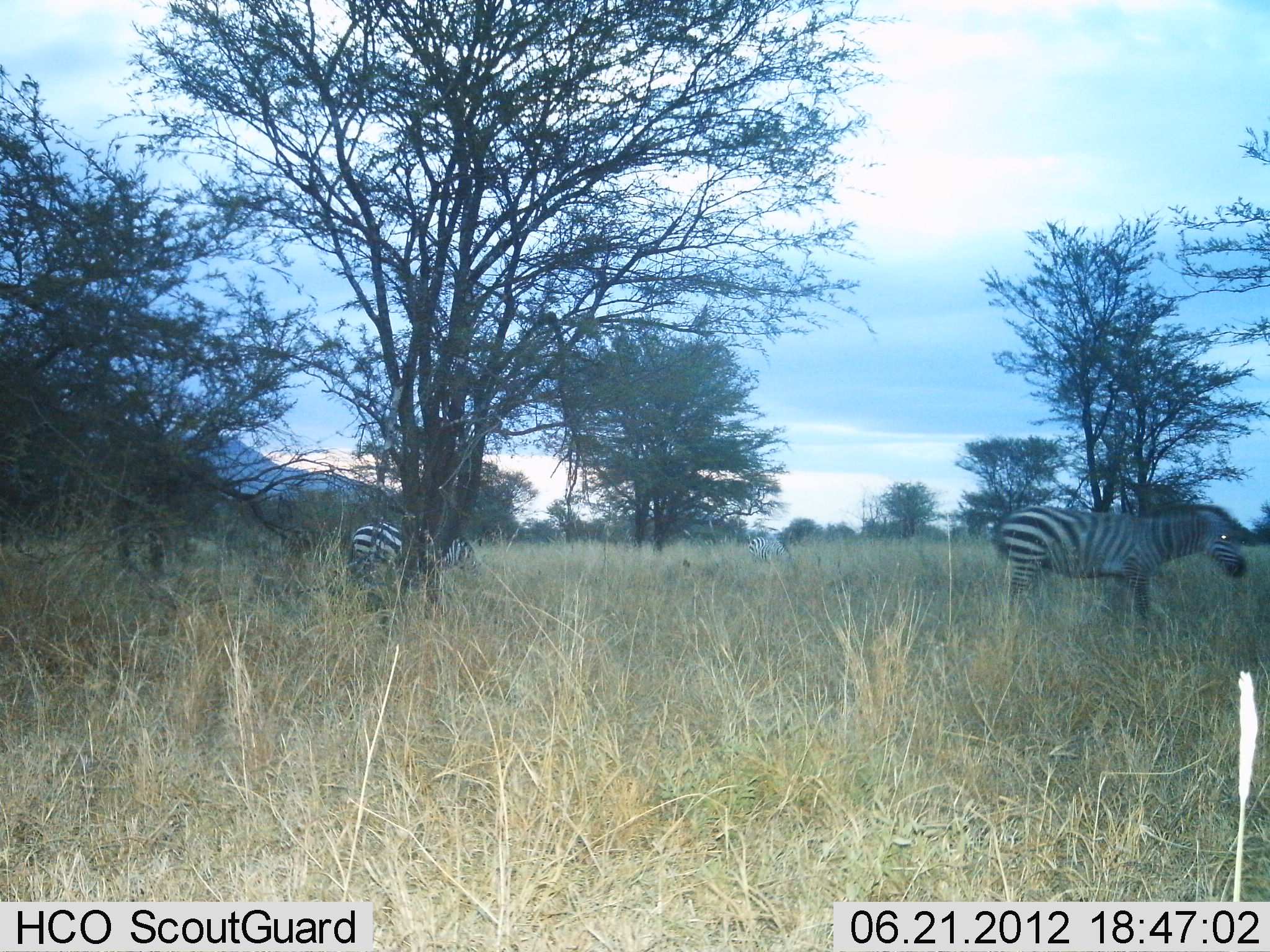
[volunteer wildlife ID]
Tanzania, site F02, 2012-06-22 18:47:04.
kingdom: Animalia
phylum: Chordata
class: Mammalia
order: Perissodactyla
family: Equidae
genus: Equus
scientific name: Equus quagga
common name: plains zebra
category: zebra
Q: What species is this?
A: Zebra (plains zebra) (Equus quagga).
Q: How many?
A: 3.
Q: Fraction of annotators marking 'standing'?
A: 70%.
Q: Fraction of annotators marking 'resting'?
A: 0%.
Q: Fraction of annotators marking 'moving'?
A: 20%.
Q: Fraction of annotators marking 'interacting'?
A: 0%.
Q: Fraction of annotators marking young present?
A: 0%.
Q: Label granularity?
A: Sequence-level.